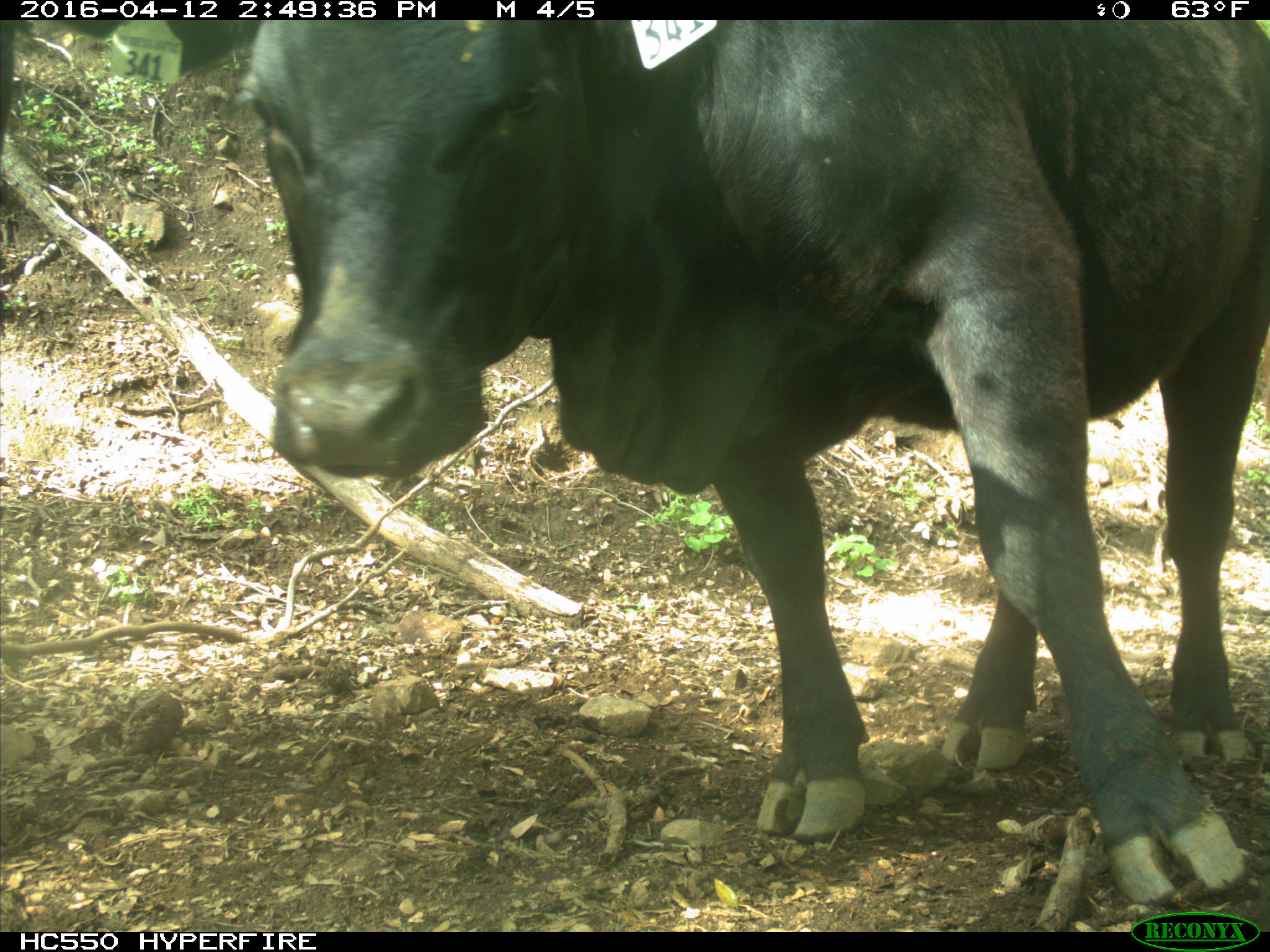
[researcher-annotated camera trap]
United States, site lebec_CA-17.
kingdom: Animalia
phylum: Chordata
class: Mammalia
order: Artiodactyla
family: Bovidae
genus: Bos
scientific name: Bos taurus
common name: domestic cow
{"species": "Bos taurus (domestic cow)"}